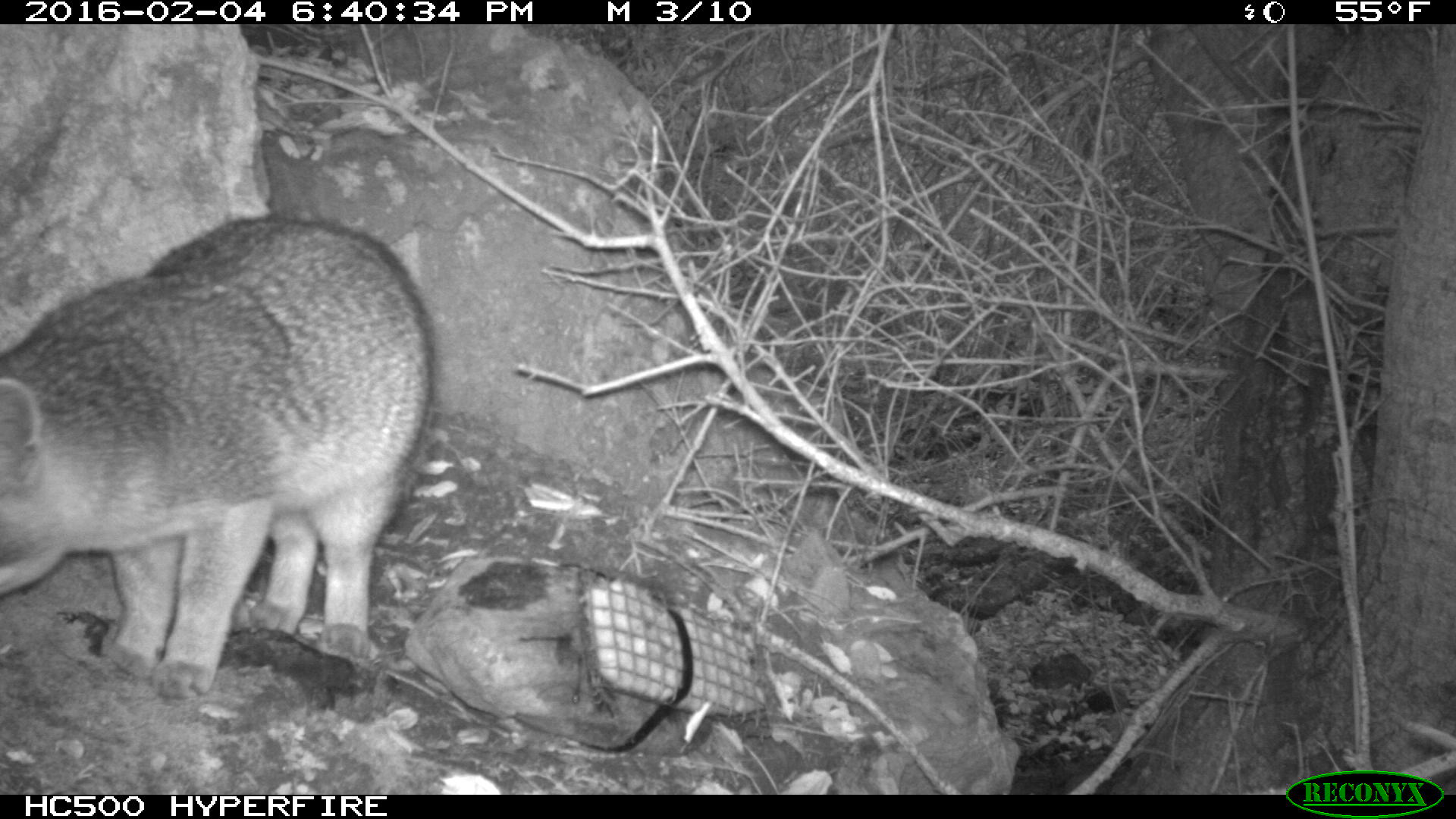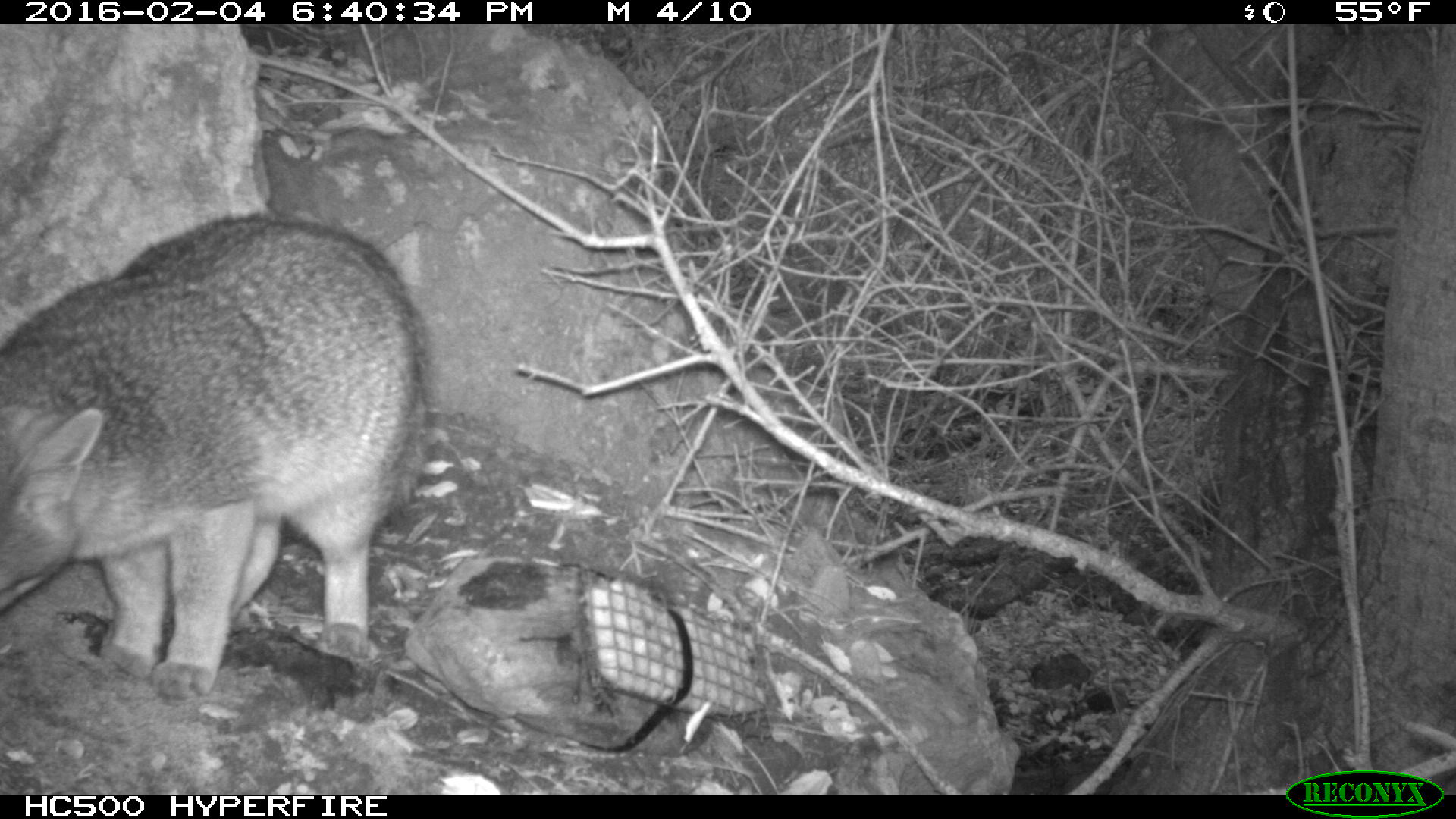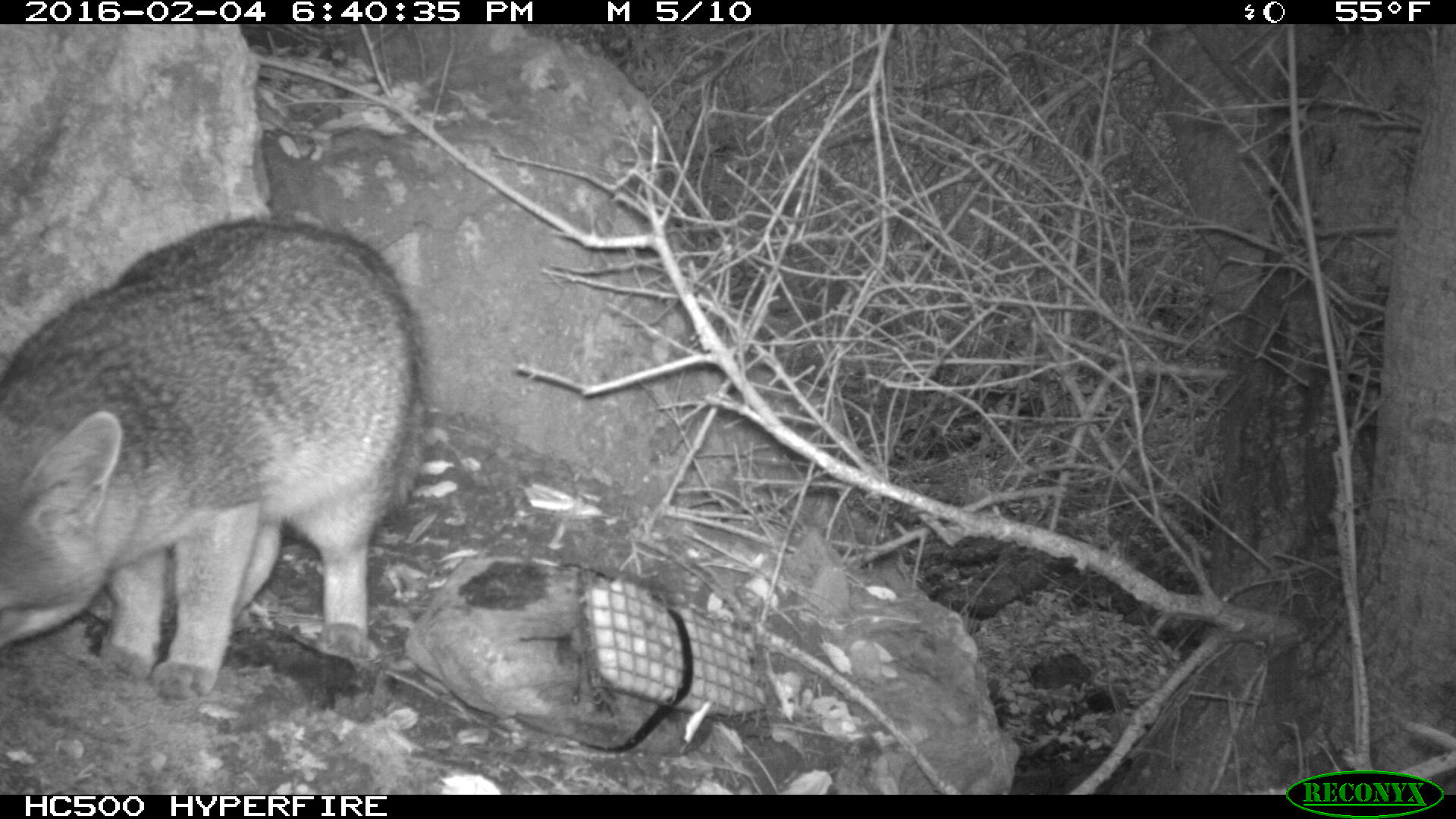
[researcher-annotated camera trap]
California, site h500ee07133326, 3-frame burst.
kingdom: Animalia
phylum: Chordata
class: Mammalia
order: Carnivora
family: Canidae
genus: Urocyon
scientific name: Urocyon littoralis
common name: island fox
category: fox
Fox (island fox) (Urocyon littoralis).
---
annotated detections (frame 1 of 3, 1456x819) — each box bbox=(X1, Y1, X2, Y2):
fox: bbox=(0, 213, 435, 698)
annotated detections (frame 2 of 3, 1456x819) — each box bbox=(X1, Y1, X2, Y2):
fox: bbox=(0, 205, 430, 704)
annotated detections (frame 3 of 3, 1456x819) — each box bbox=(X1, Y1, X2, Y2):
fox: bbox=(0, 213, 428, 695)